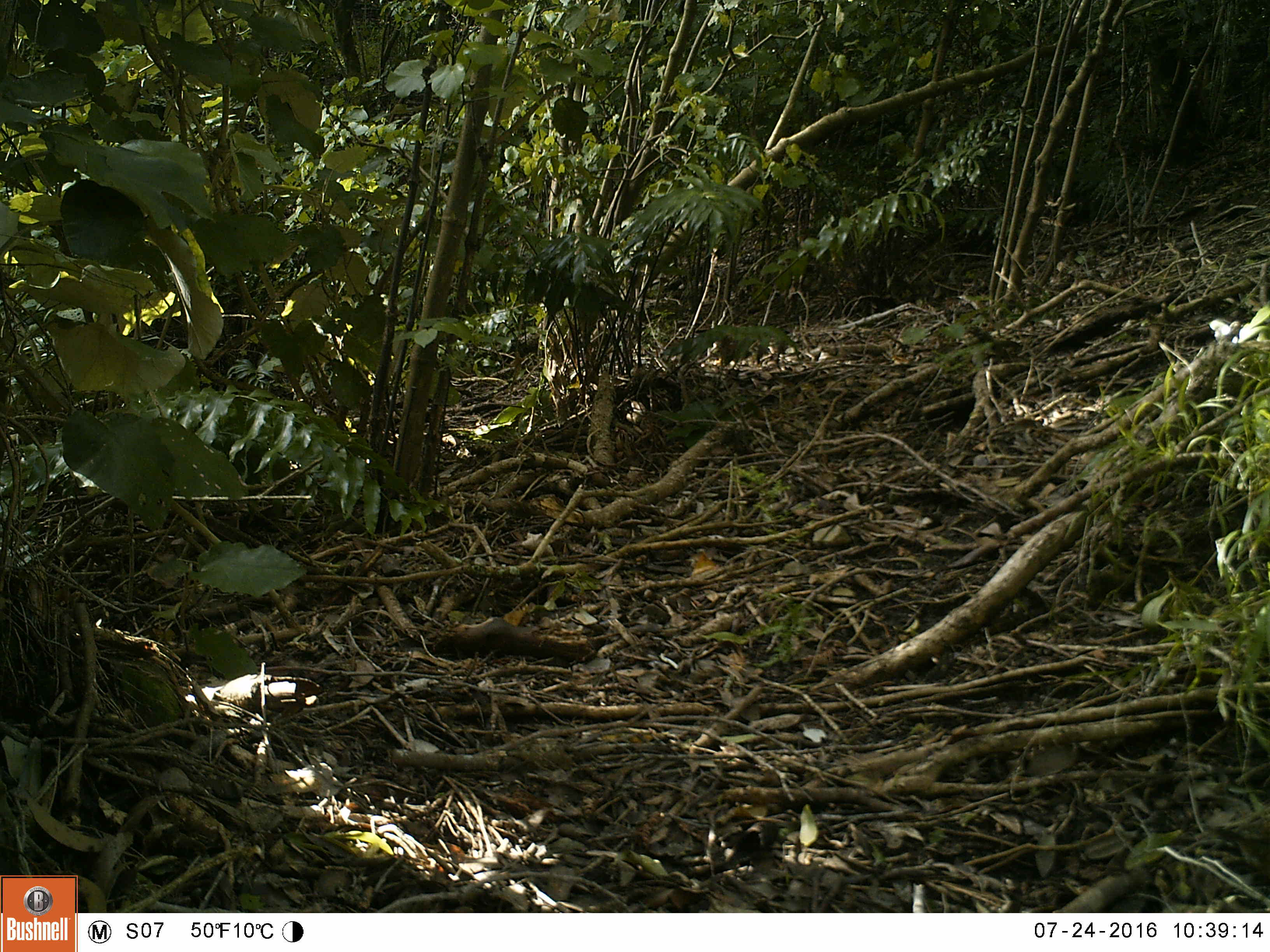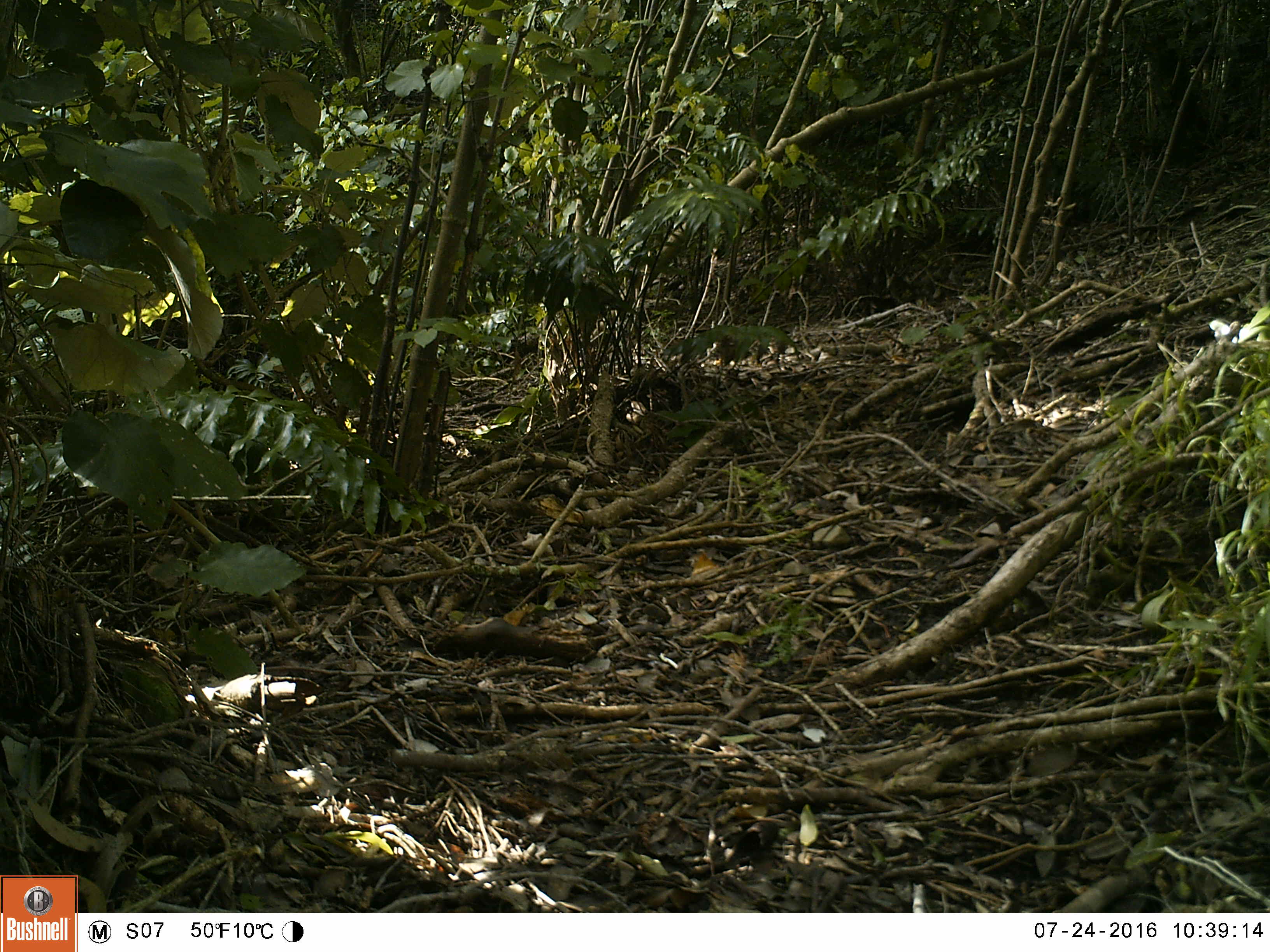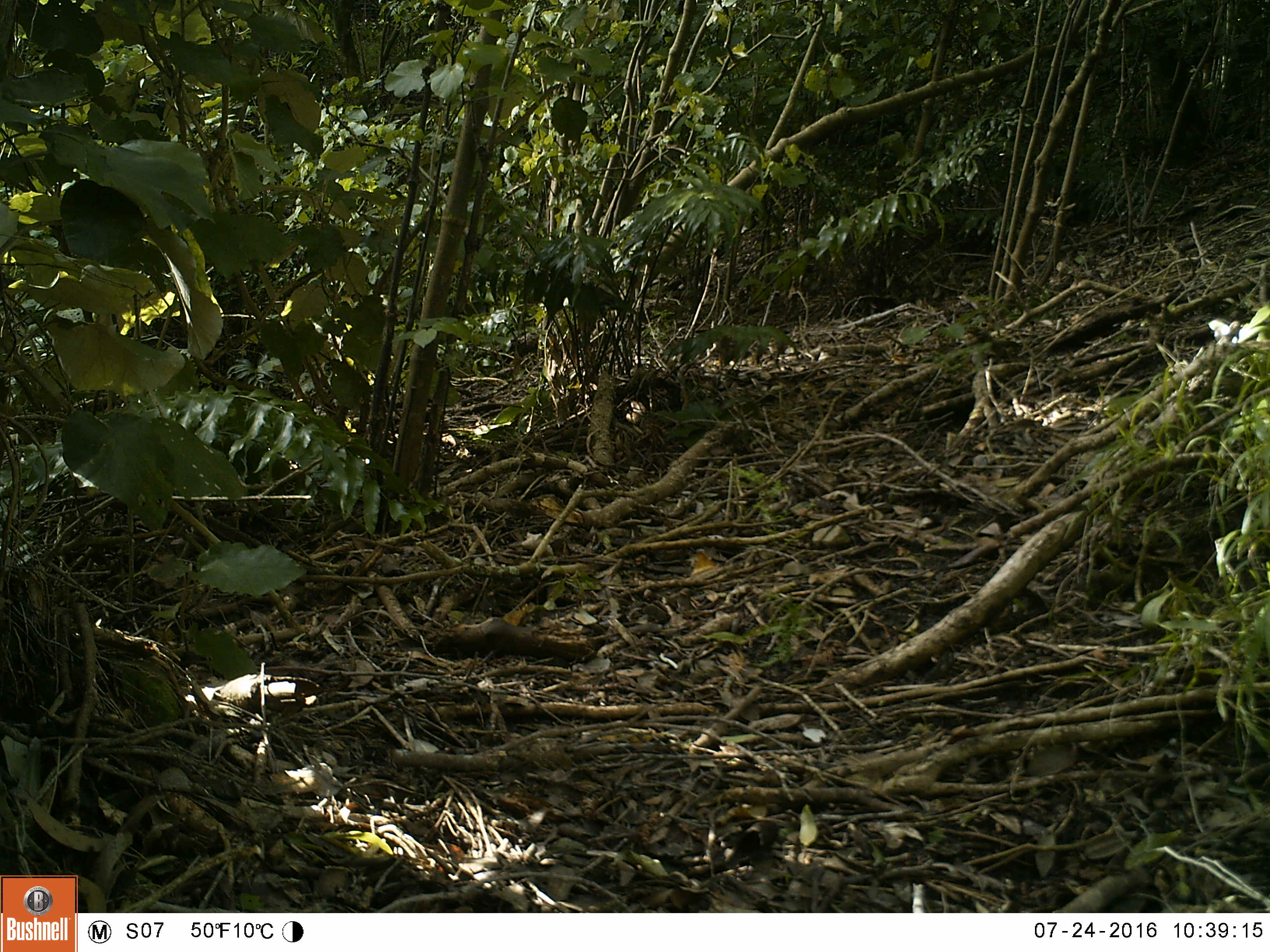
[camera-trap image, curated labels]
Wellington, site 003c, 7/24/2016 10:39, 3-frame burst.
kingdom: Animalia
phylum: Chordata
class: Aves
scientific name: Aves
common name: bird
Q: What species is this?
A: Bird (Aves).